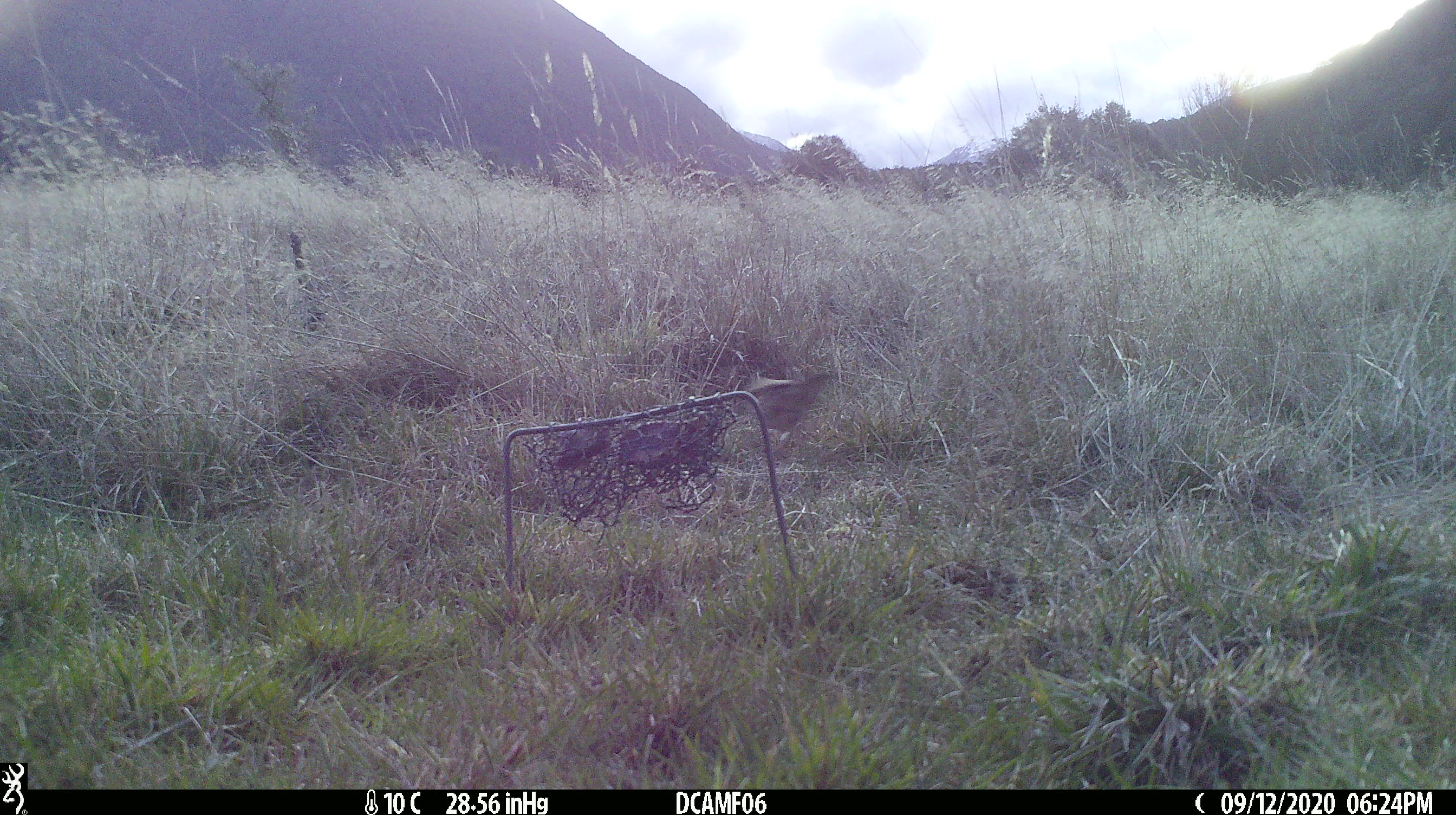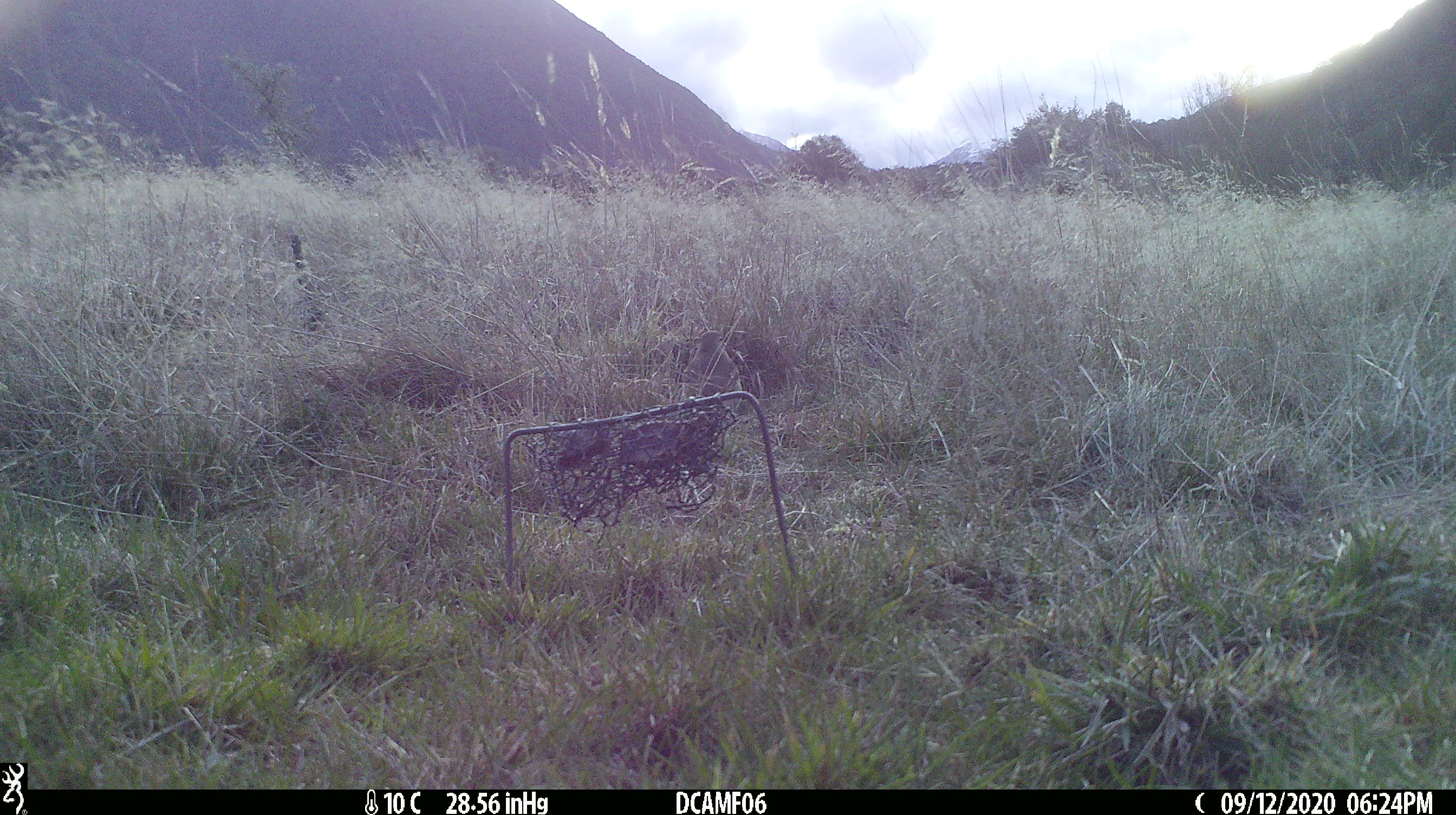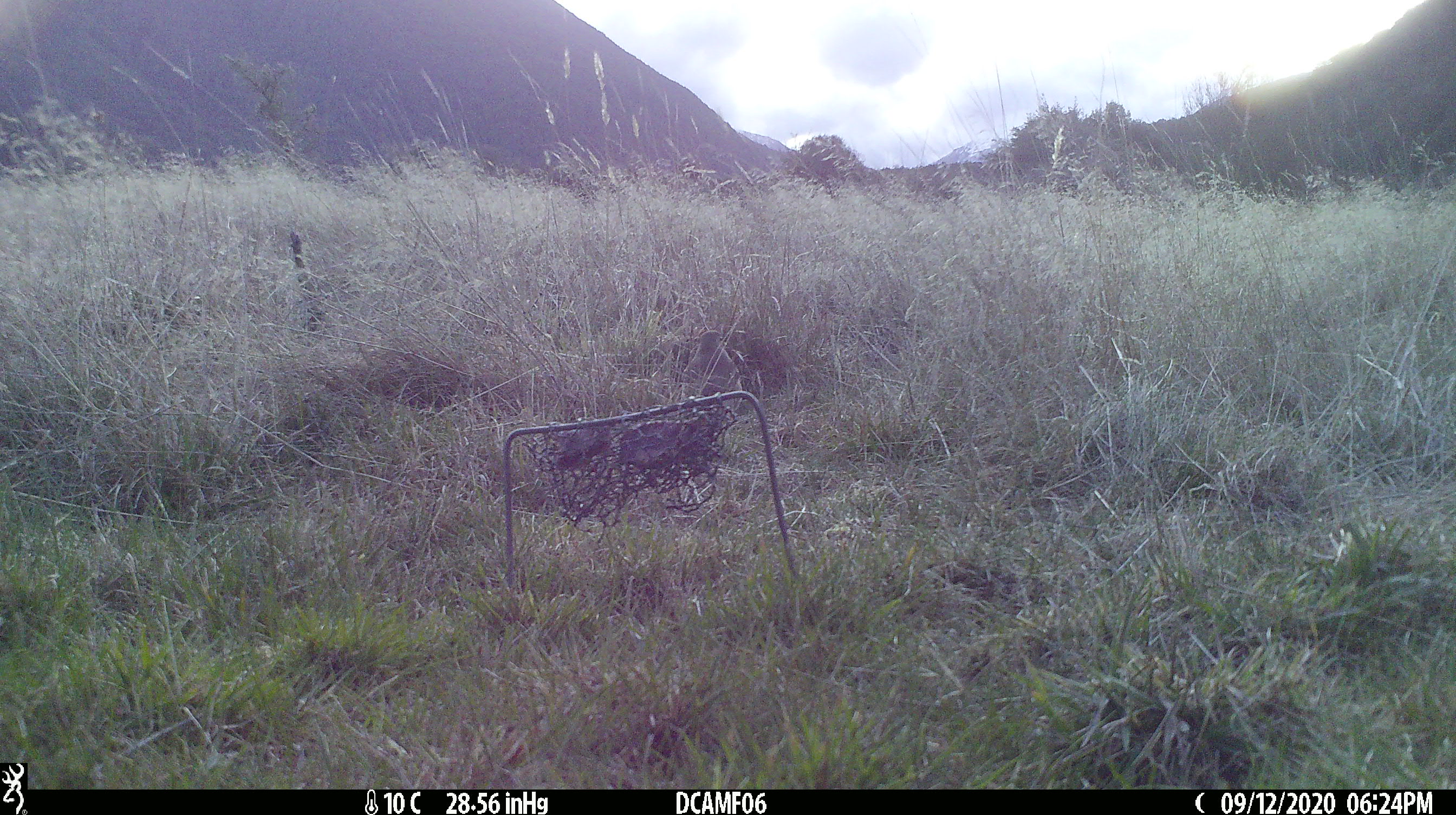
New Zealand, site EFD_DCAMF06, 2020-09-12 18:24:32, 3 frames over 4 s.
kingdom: Animalia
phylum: Chordata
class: Aves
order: Passeriformes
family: Turdidae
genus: Turdus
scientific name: Turdus philomelos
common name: song thrush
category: thrush